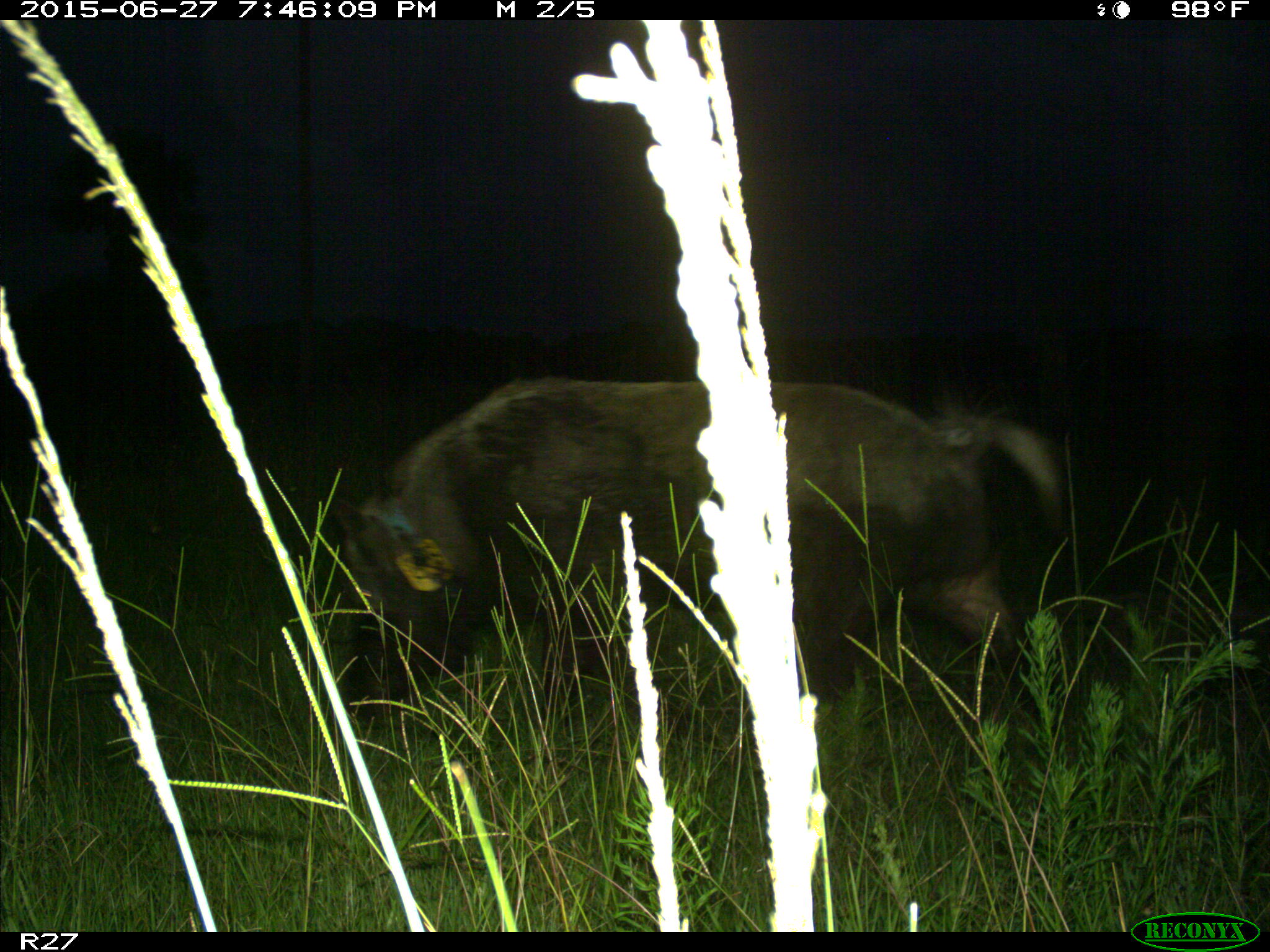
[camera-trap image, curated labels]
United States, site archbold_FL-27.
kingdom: Animalia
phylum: Chordata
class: Mammalia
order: Artiodactyla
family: Suidae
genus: Sus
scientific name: Sus scrofa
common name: wild boar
Sus scrofa (wild boar).